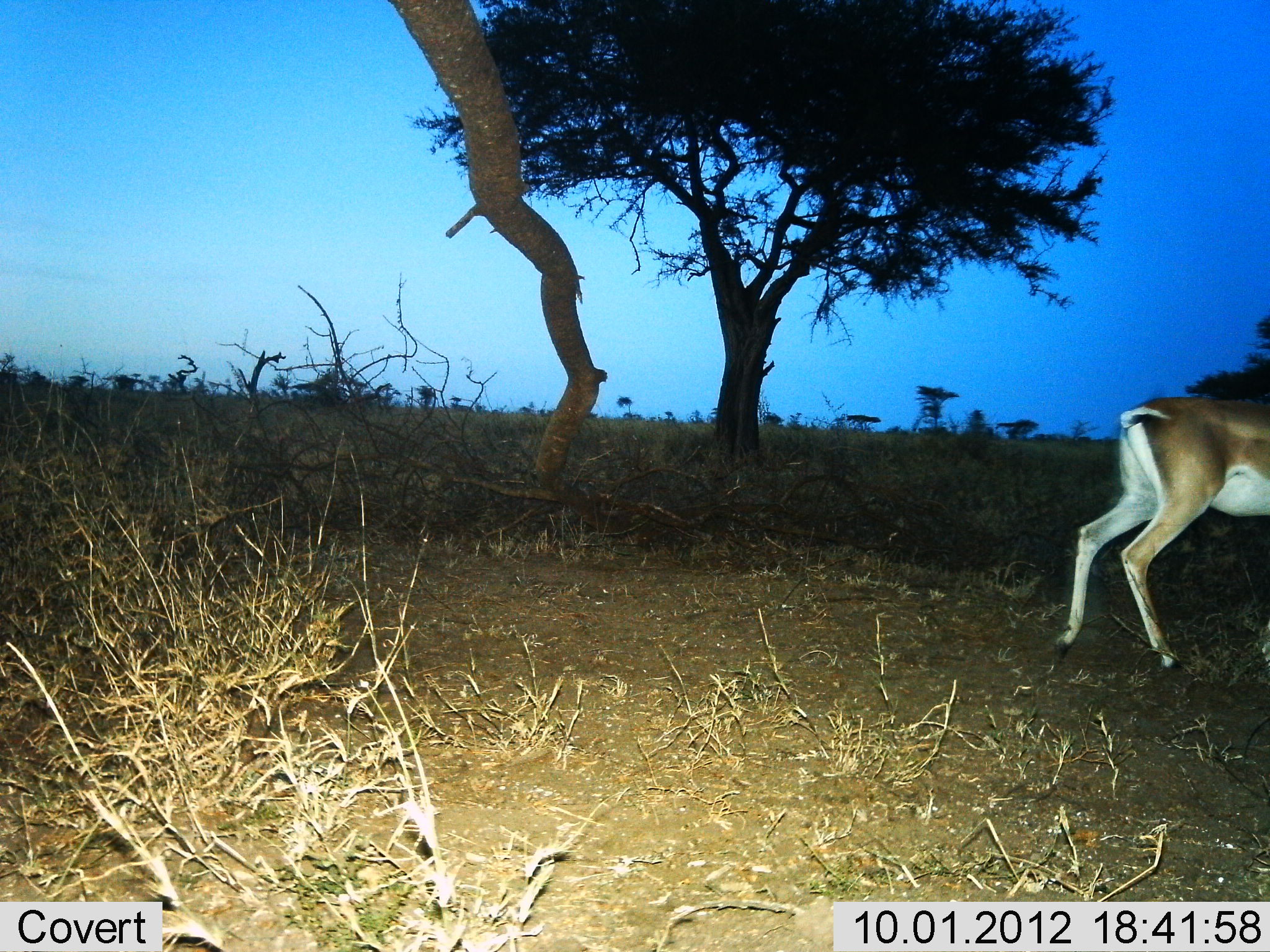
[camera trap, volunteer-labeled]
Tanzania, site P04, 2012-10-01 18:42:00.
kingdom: Animalia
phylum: Chordata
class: Mammalia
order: Artiodactyla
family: Bovidae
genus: Nanger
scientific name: Nanger granti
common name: grant's gazelle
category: gazellegrants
Gazellegrants (grant's gazelle) (Nanger granti), count 1. Behavior (volunteer vote fractions): standing 10%, resting 0%, moving 90%, interacting 0%. Young present (vote fraction): 0%. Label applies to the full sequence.